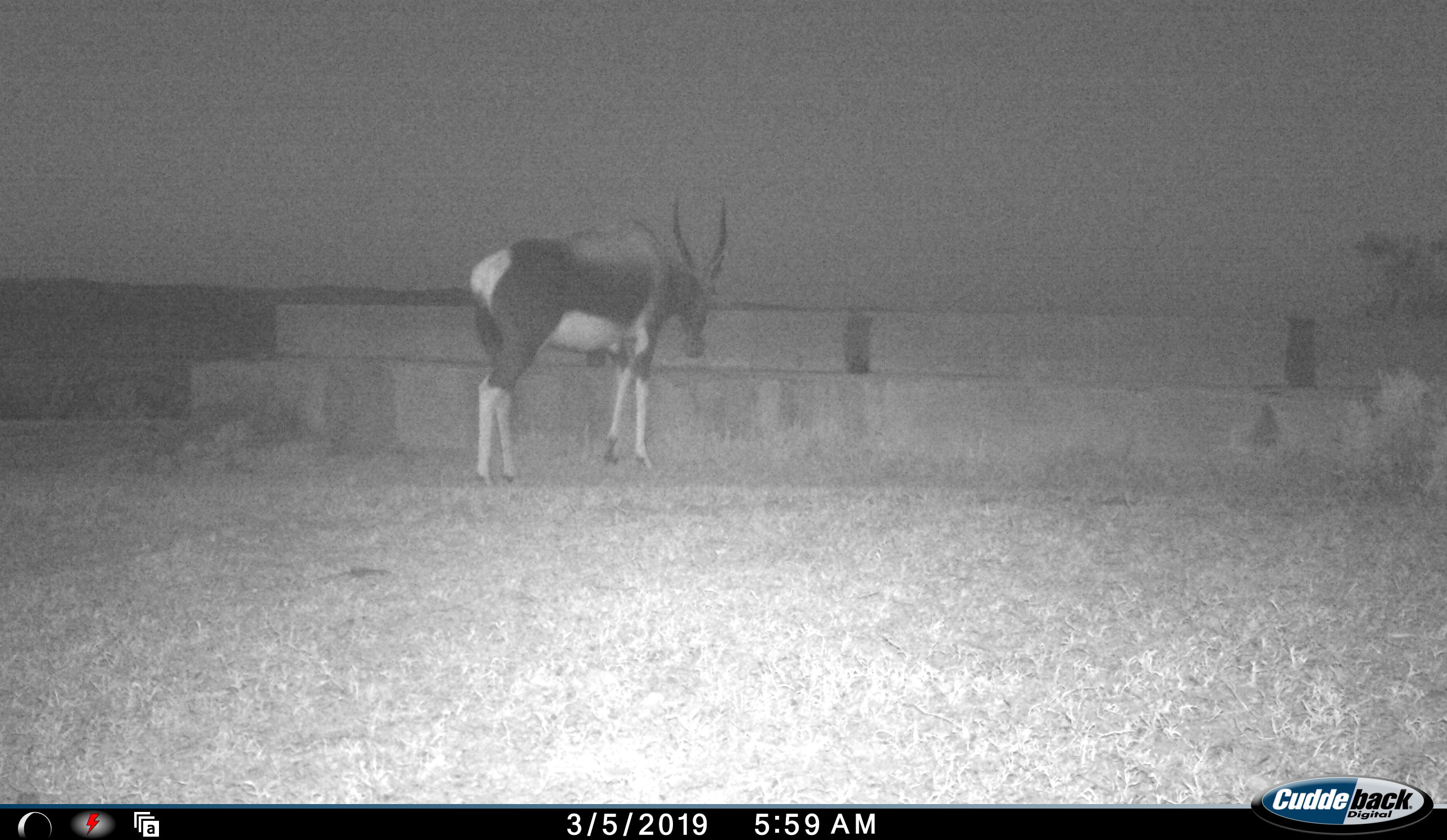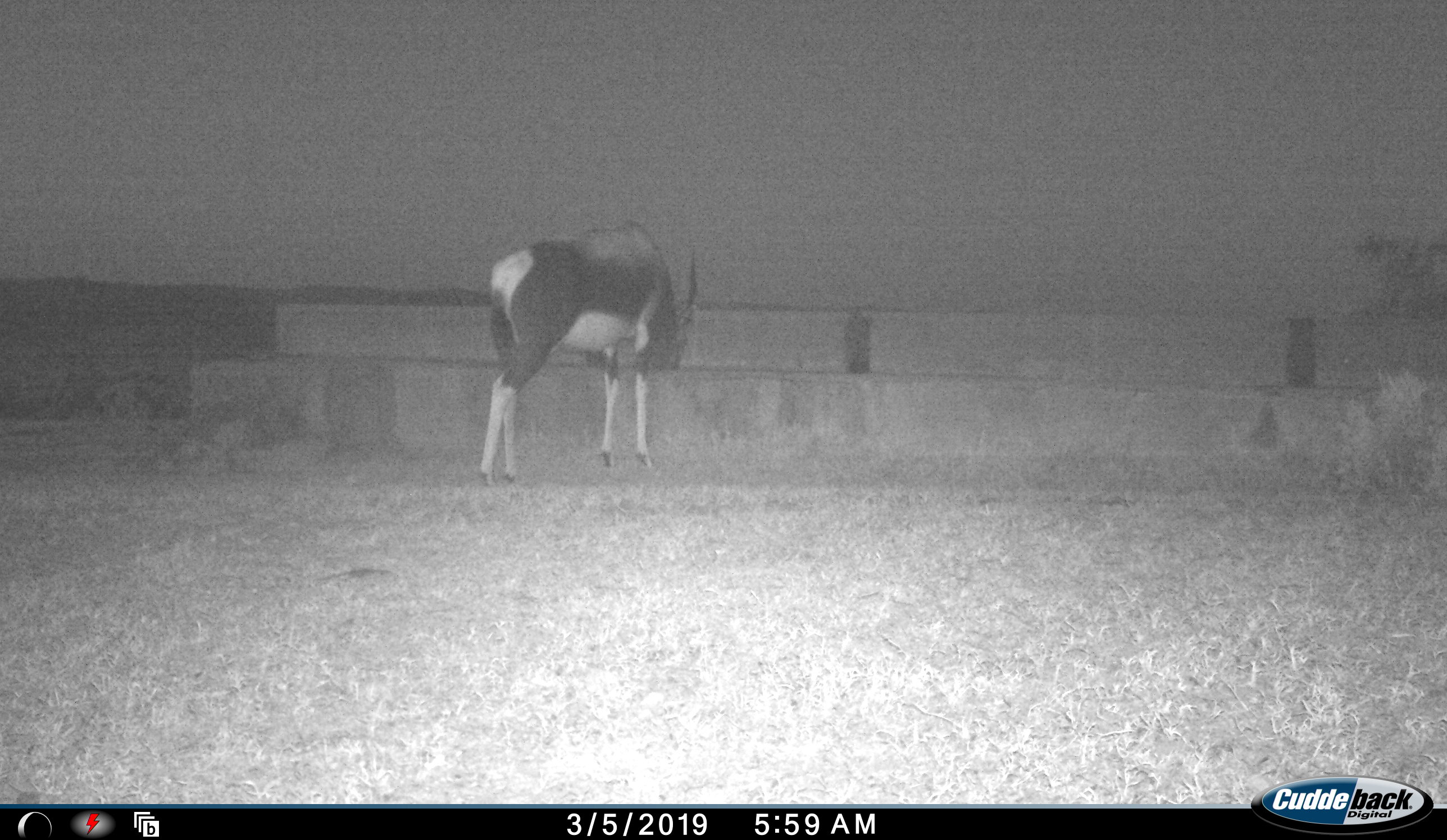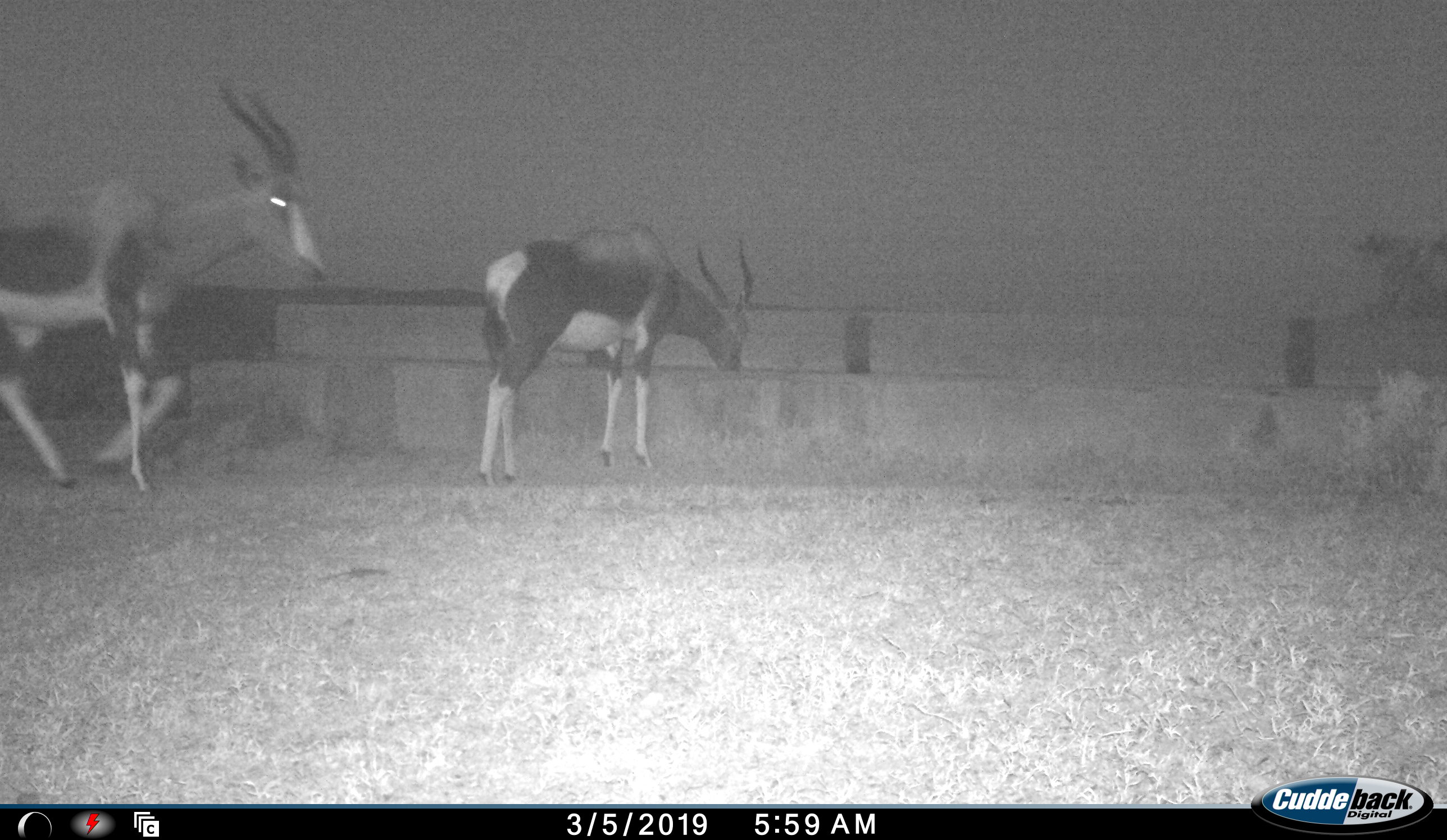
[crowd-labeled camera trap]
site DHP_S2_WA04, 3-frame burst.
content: unidentified animal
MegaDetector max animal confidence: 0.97